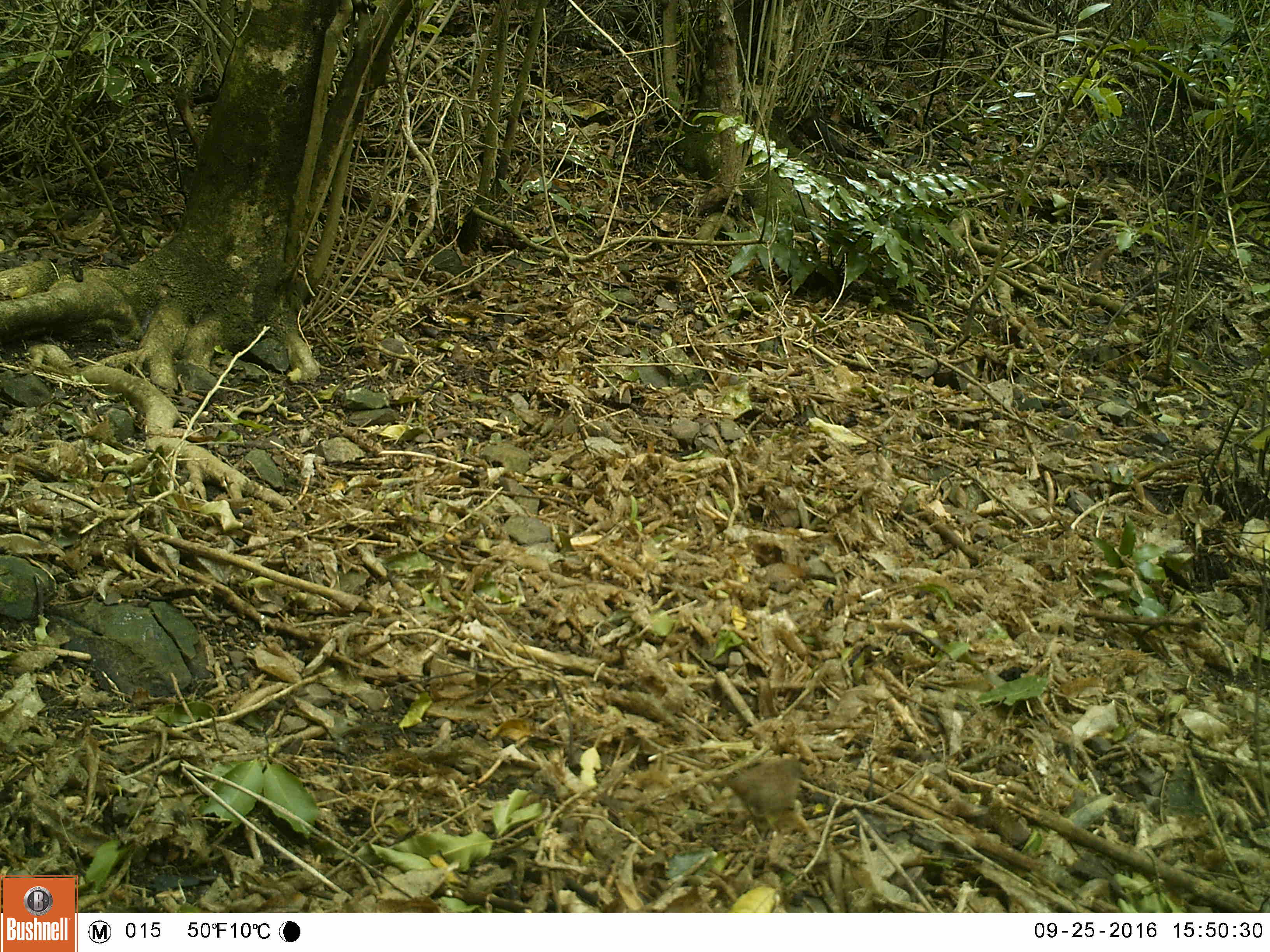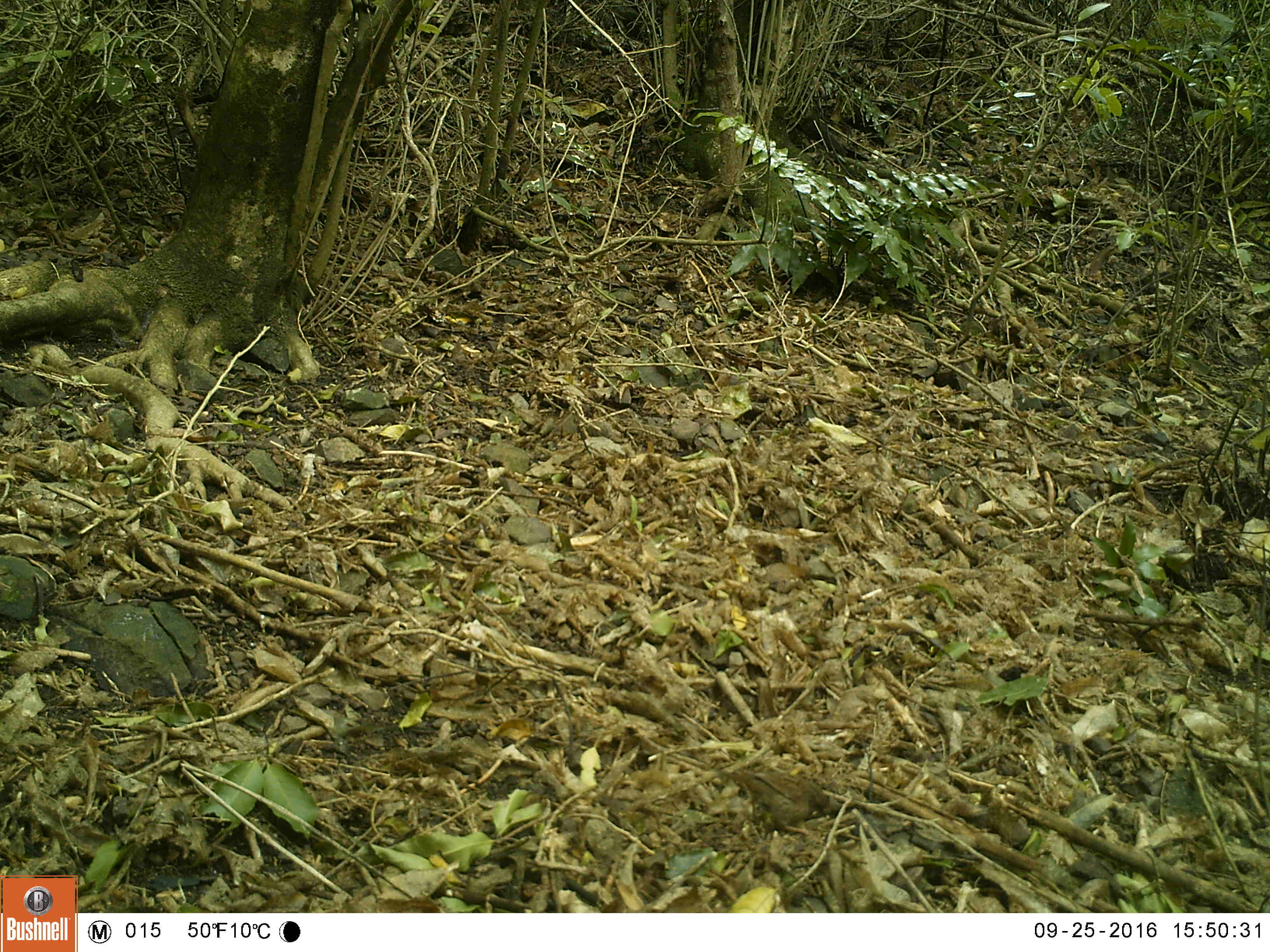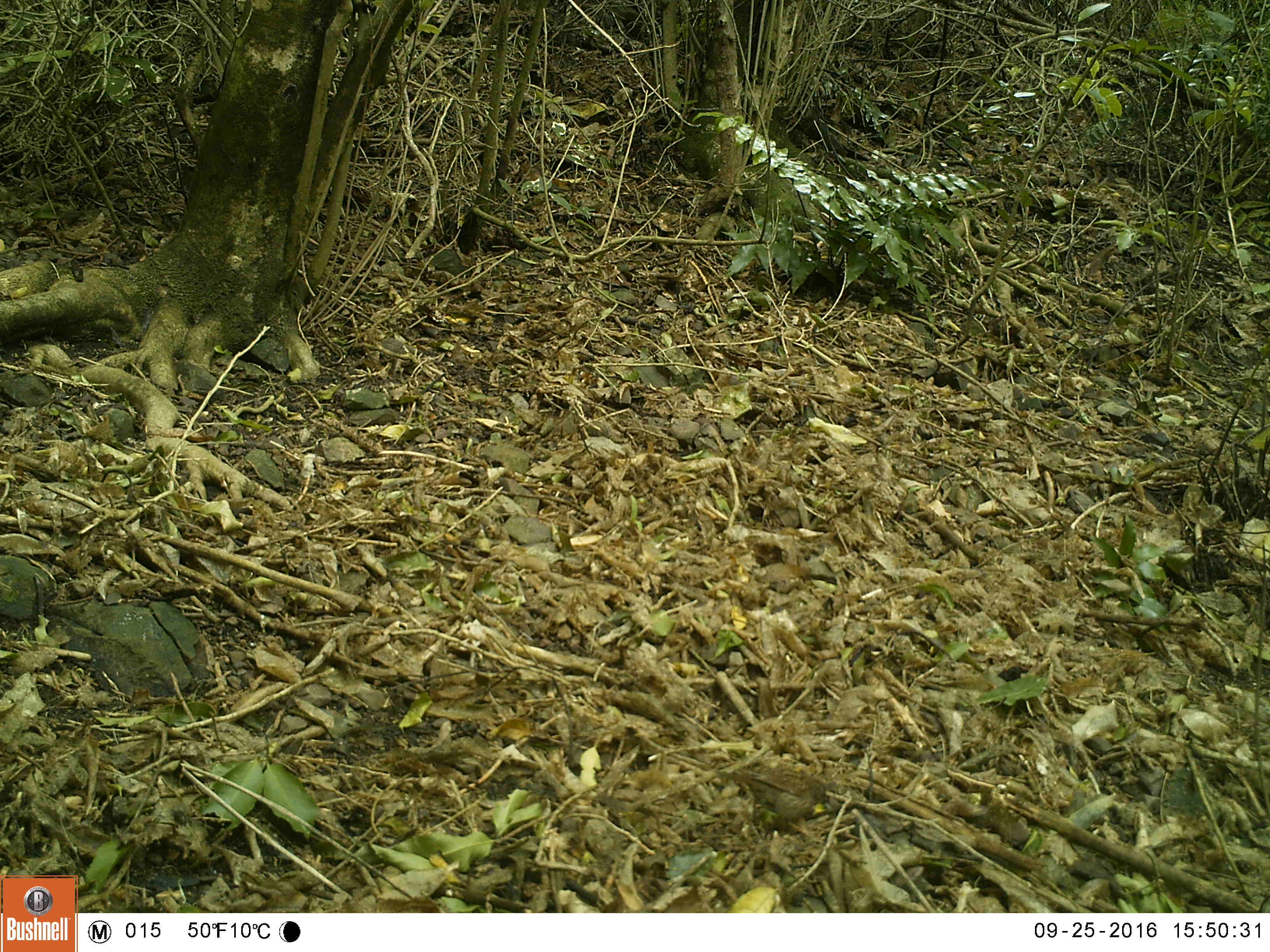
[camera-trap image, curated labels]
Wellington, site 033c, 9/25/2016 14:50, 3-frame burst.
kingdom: Animalia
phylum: Chordata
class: Aves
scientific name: Aves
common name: bird